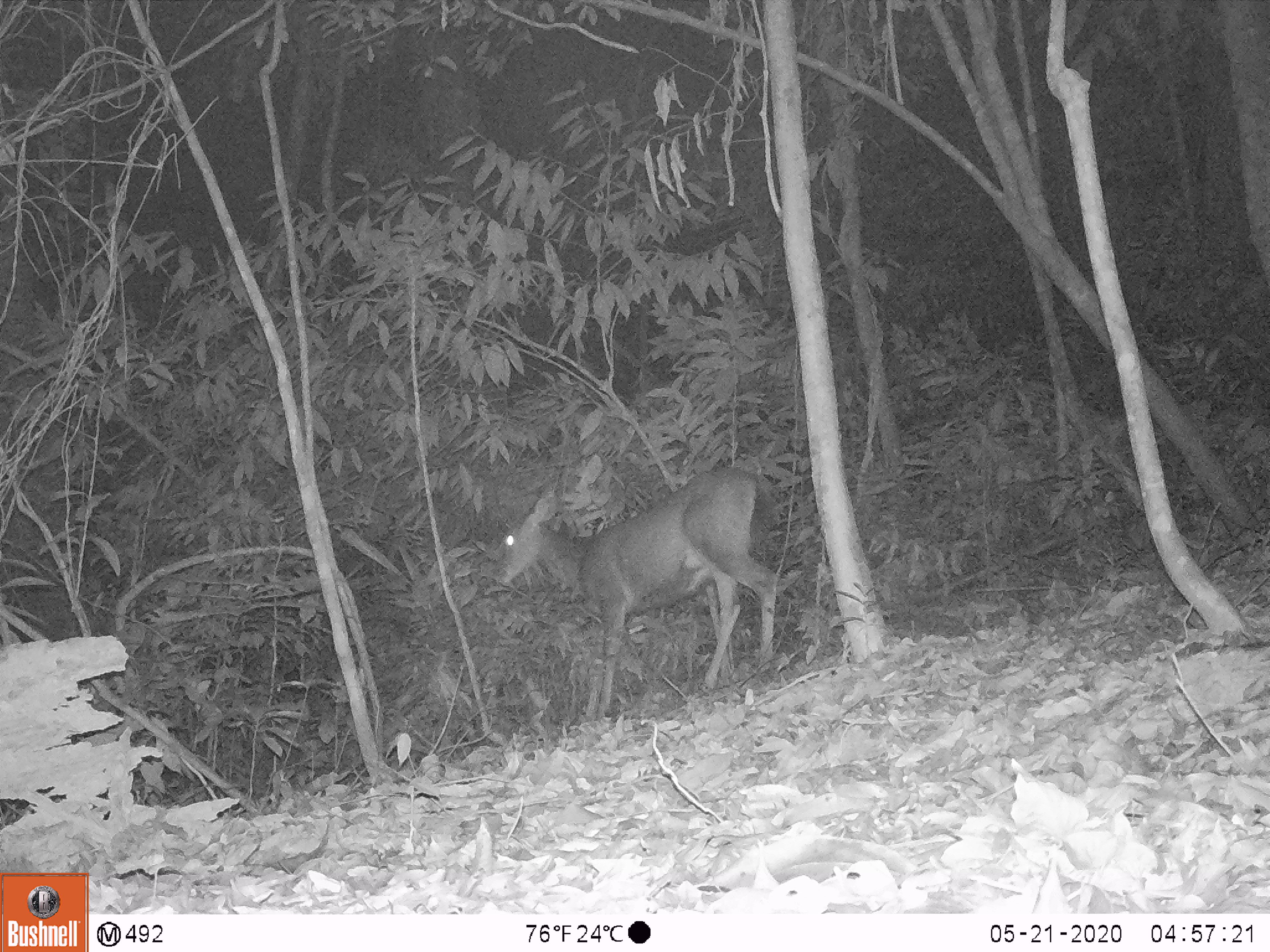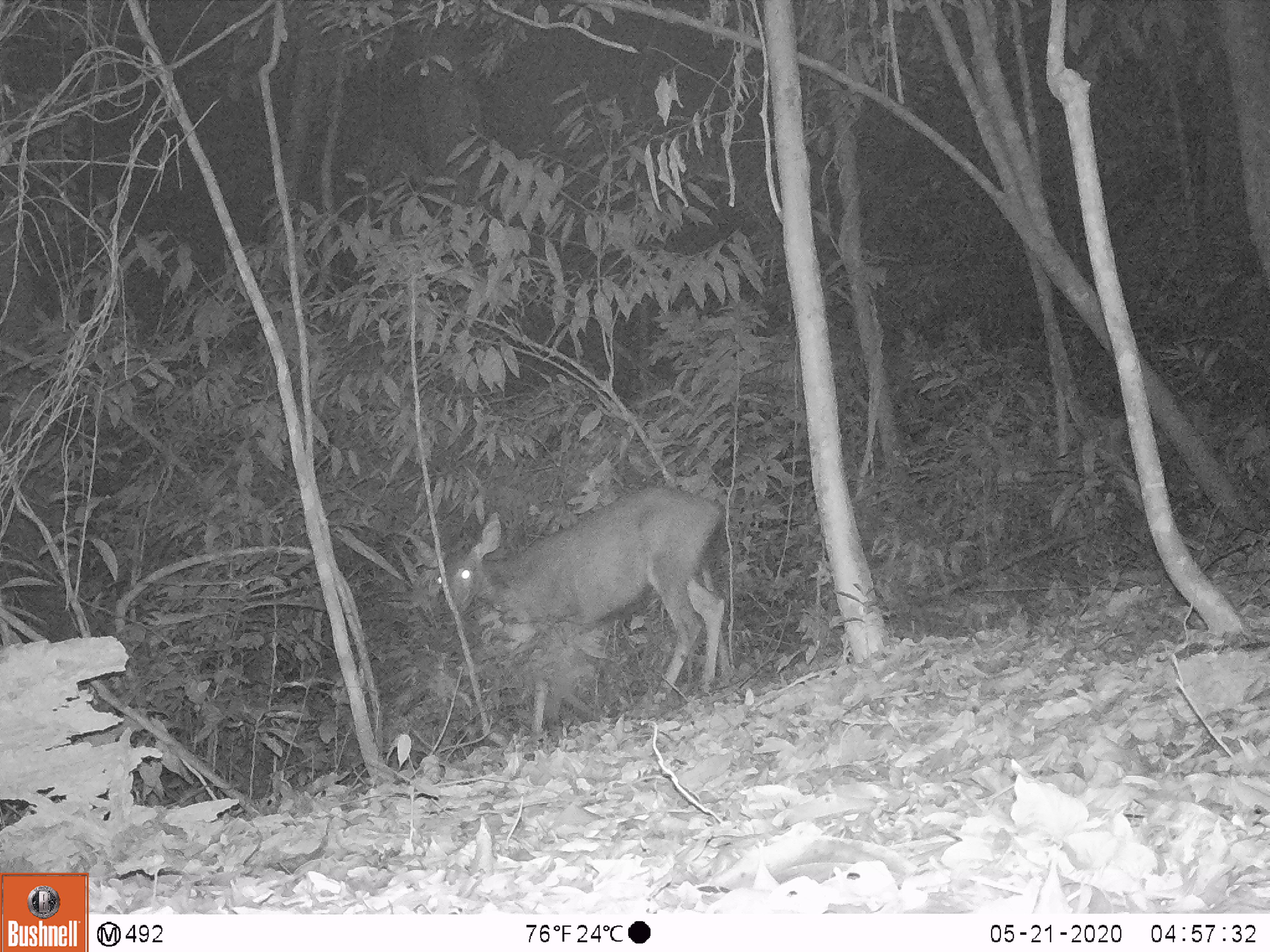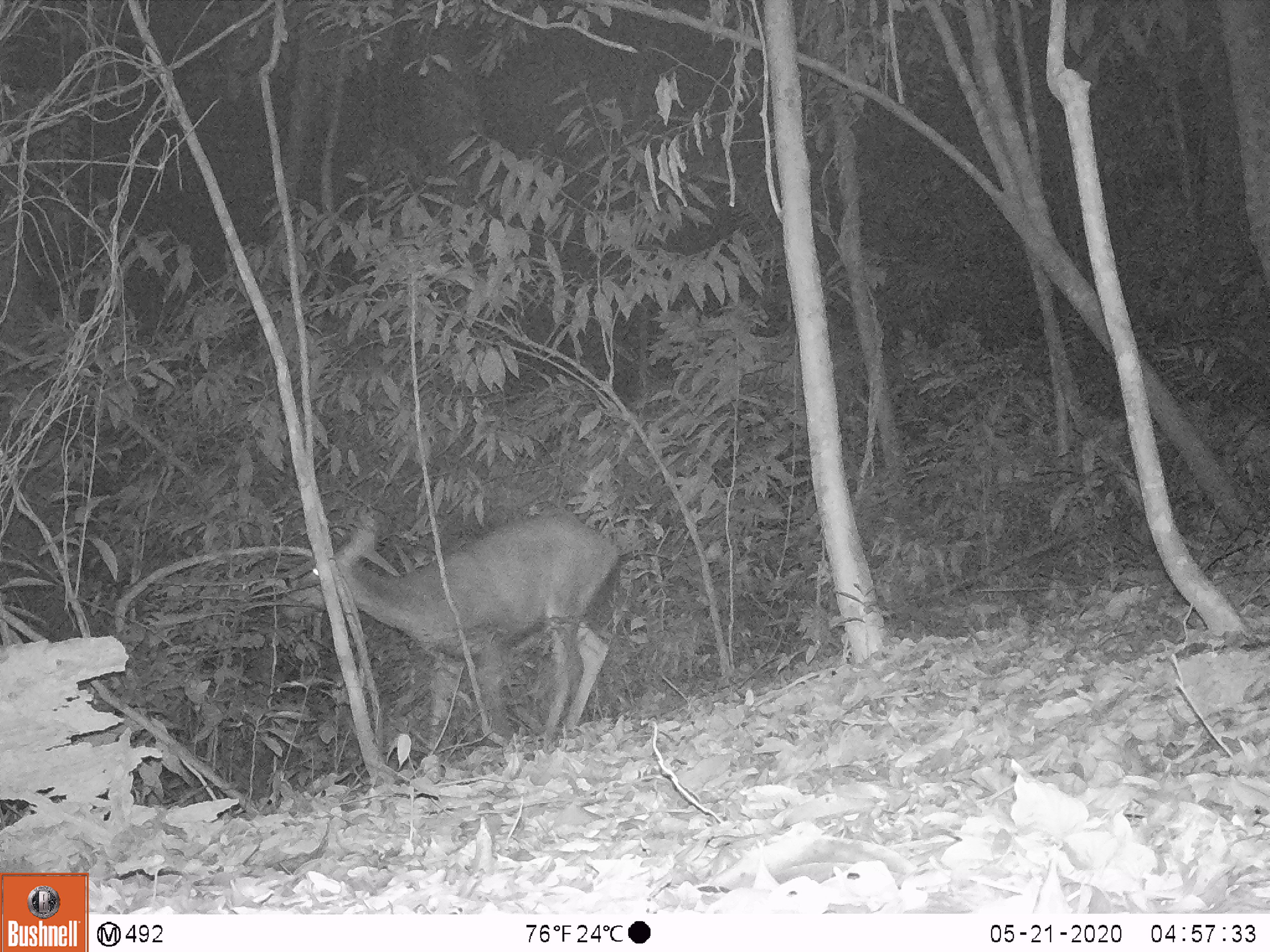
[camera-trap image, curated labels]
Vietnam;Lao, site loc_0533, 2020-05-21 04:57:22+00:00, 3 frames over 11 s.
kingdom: Animalia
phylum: Chordata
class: Mammalia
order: Artiodactyla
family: Cervidae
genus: Rusa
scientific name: Rusa unicolor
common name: sambar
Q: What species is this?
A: Sambar (Rusa unicolor).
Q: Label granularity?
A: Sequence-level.